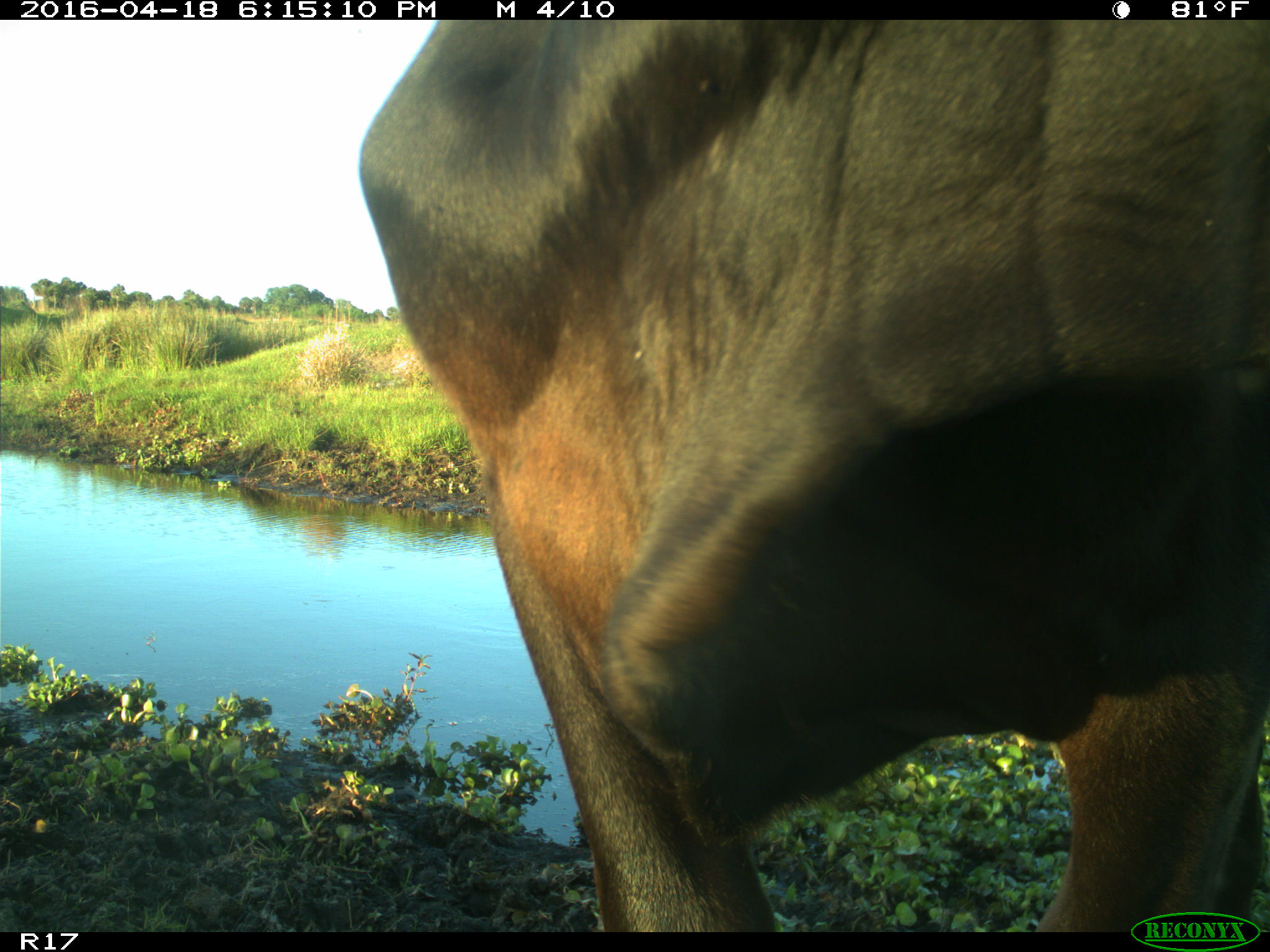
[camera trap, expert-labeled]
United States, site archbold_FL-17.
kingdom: Animalia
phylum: Chordata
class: Mammalia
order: Artiodactyla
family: Bovidae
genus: Bos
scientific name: Bos taurus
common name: domestic cow